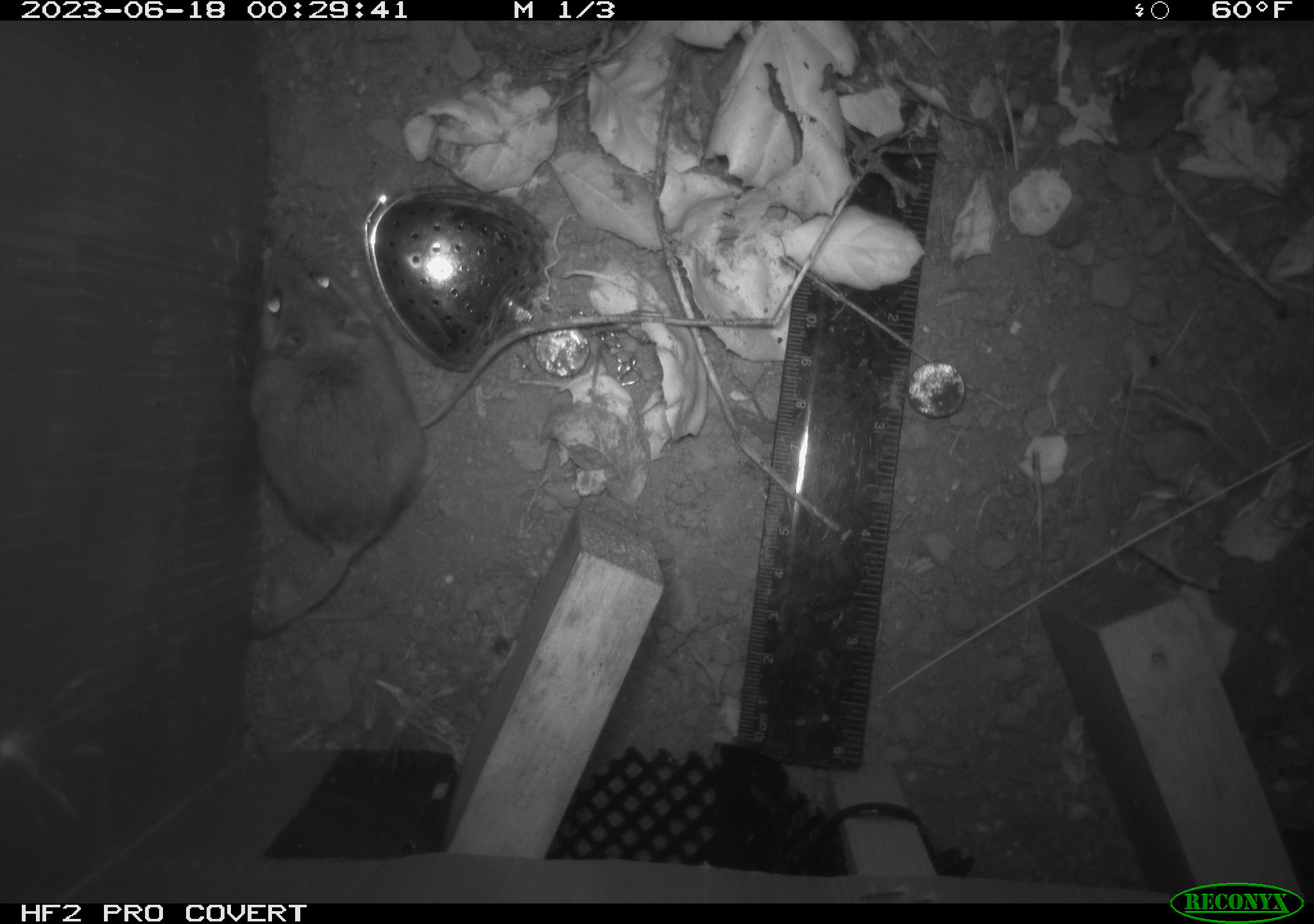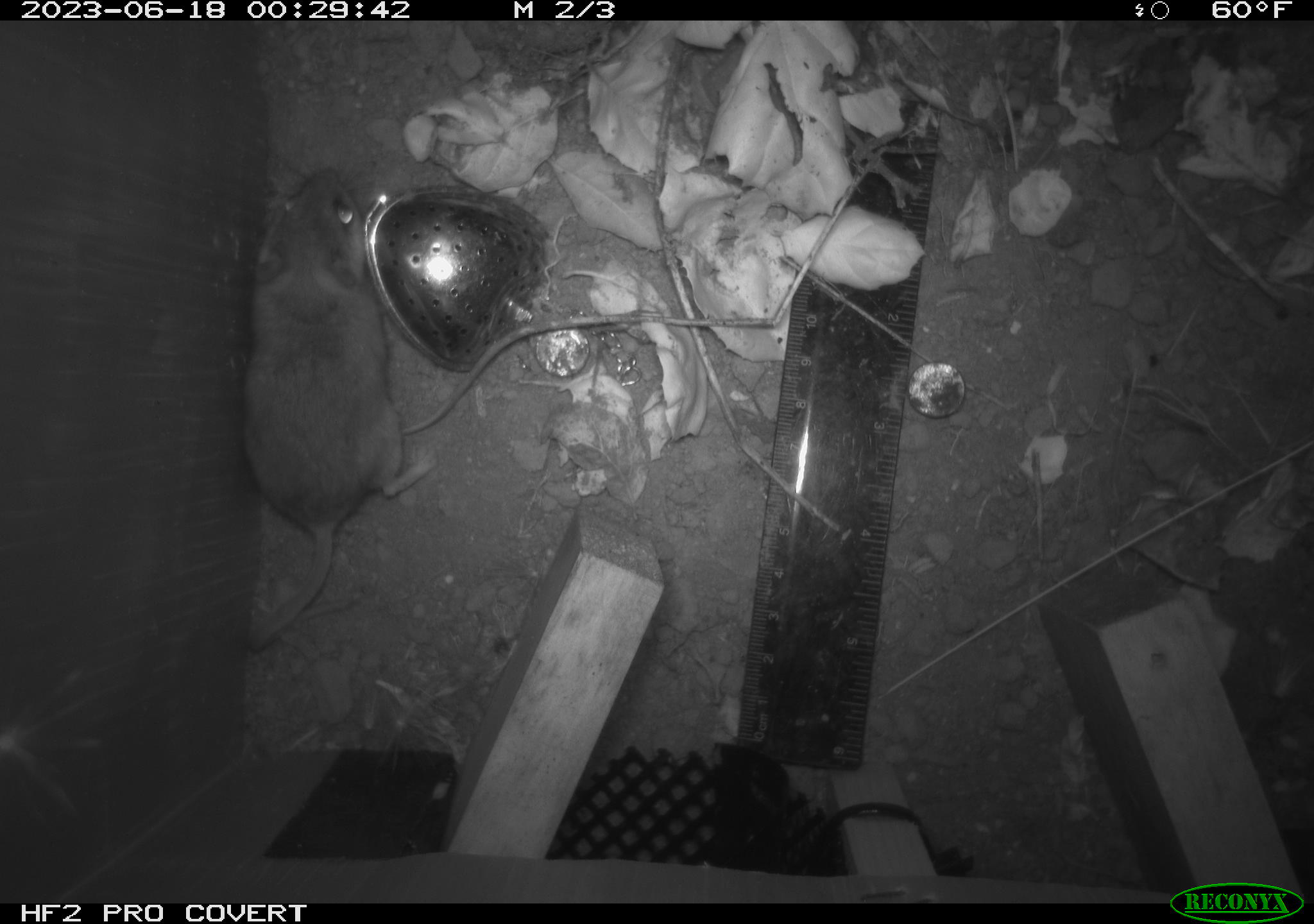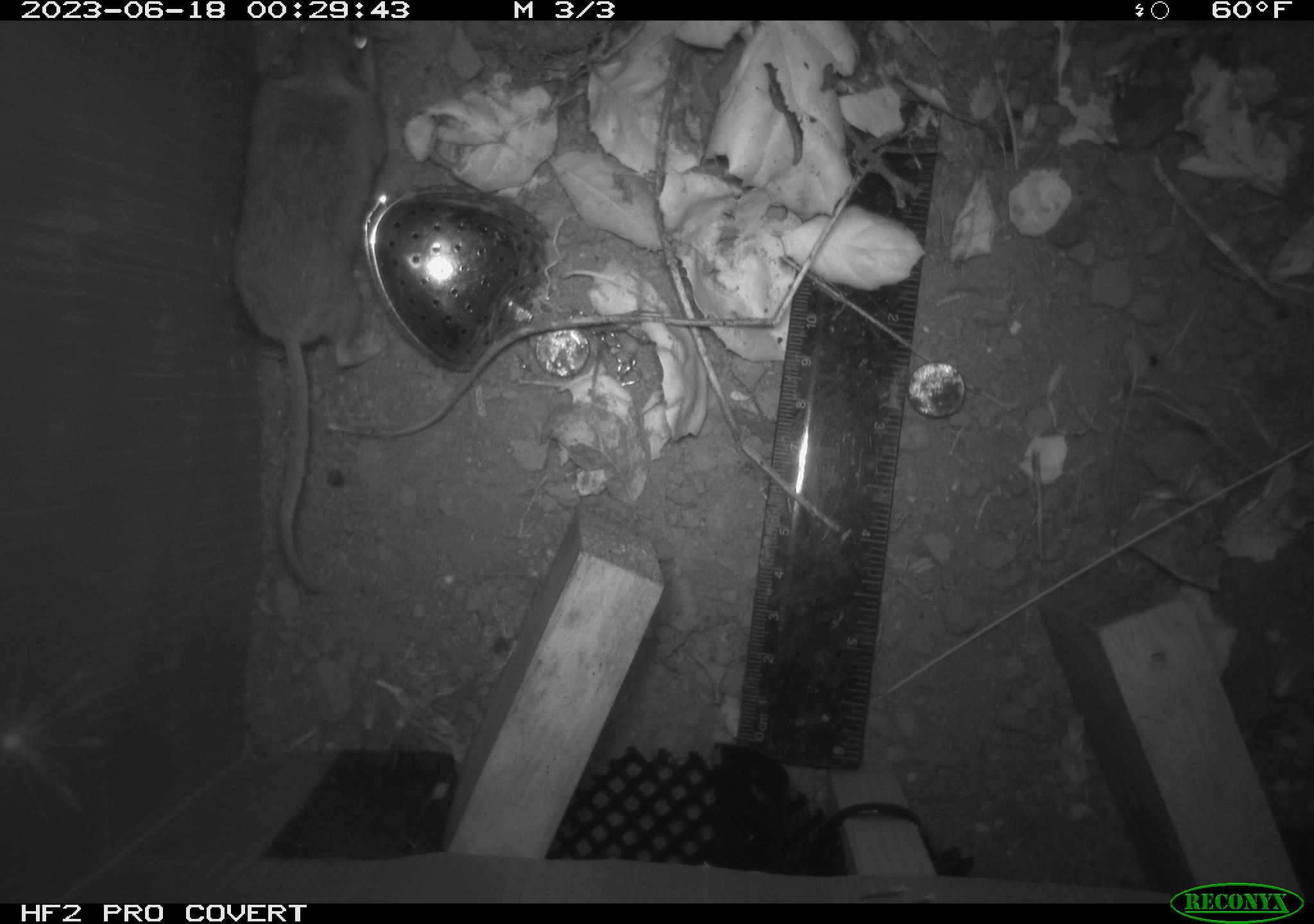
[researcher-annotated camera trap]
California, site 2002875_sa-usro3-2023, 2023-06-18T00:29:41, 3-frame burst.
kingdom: Animalia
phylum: Chordata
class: Mammalia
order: Rodentia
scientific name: Rodentia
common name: mouse species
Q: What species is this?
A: Mouse species (Rodentia).